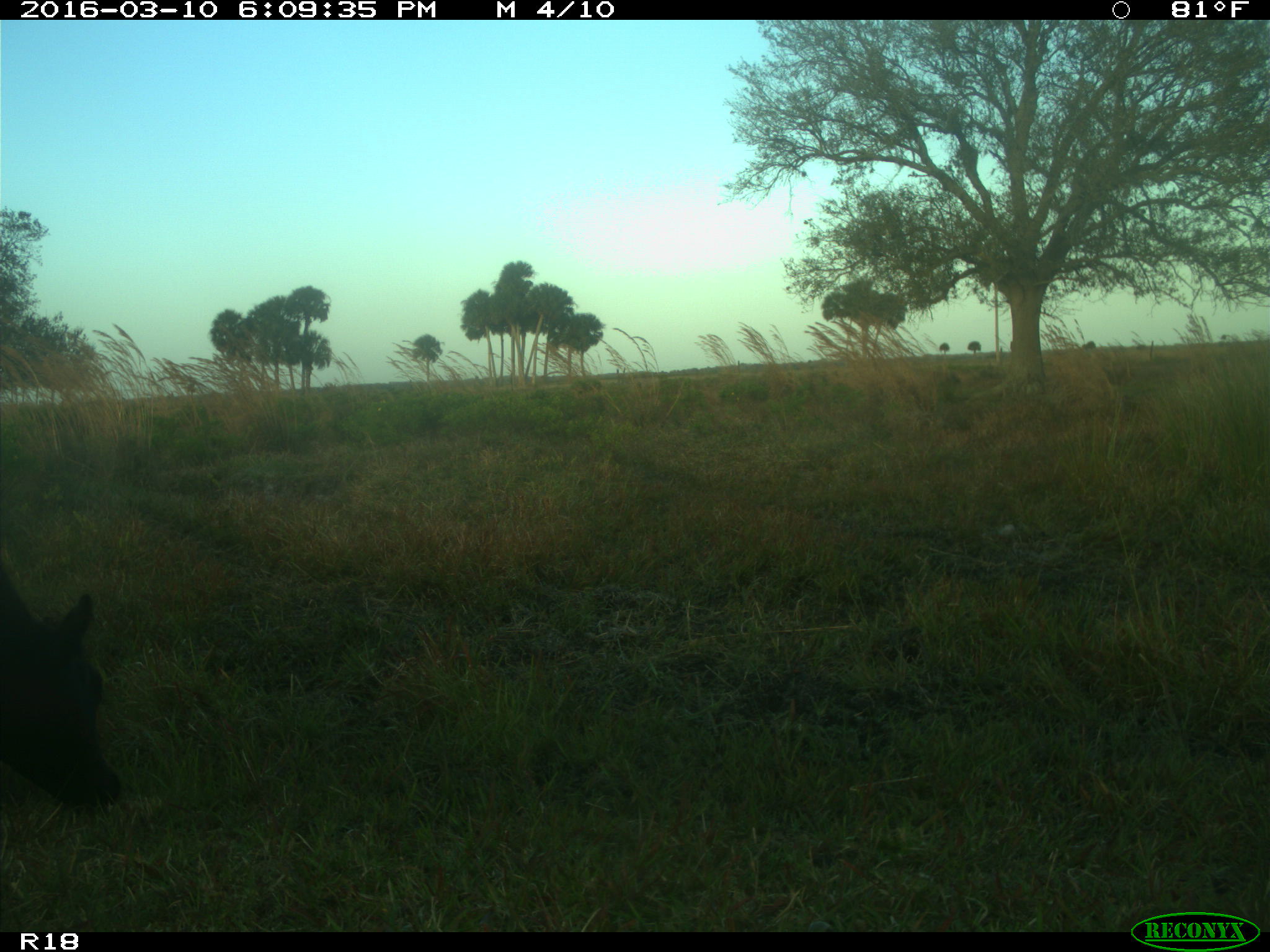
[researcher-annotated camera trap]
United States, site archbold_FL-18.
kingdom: Animalia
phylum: Chordata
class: Mammalia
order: Artiodactyla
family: Bovidae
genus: Bos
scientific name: Bos taurus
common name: domestic cow